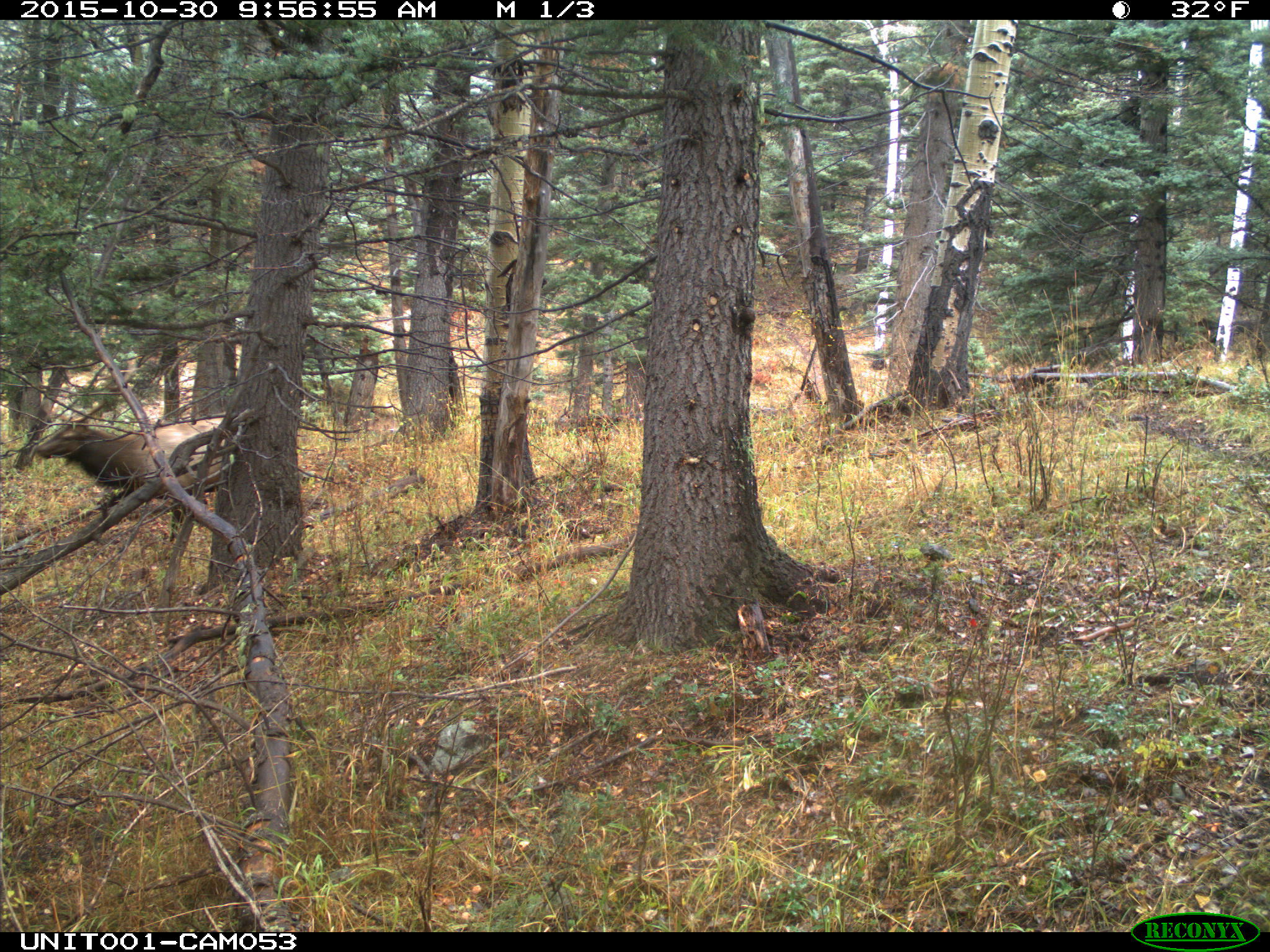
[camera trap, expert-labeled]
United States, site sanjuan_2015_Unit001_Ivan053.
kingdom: Animalia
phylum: Chordata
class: Mammalia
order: Artiodactyla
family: Cervidae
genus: Cervus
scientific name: Cervus elaphus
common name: red deer